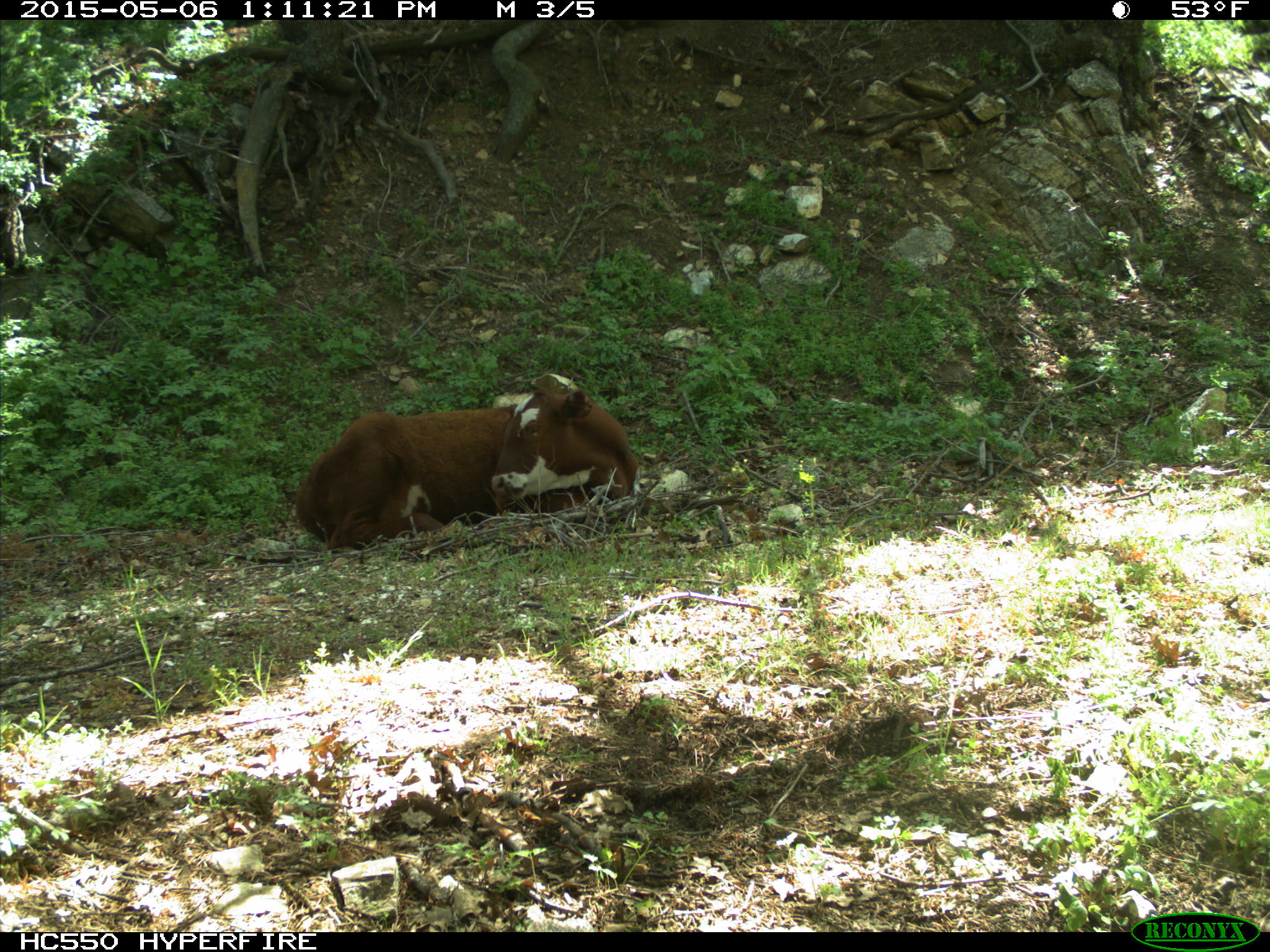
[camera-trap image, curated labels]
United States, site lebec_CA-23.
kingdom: Animalia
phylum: Chordata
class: Mammalia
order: Artiodactyla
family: Bovidae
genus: Bos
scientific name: Bos taurus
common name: domestic cow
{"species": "Bos taurus (domestic cow)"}